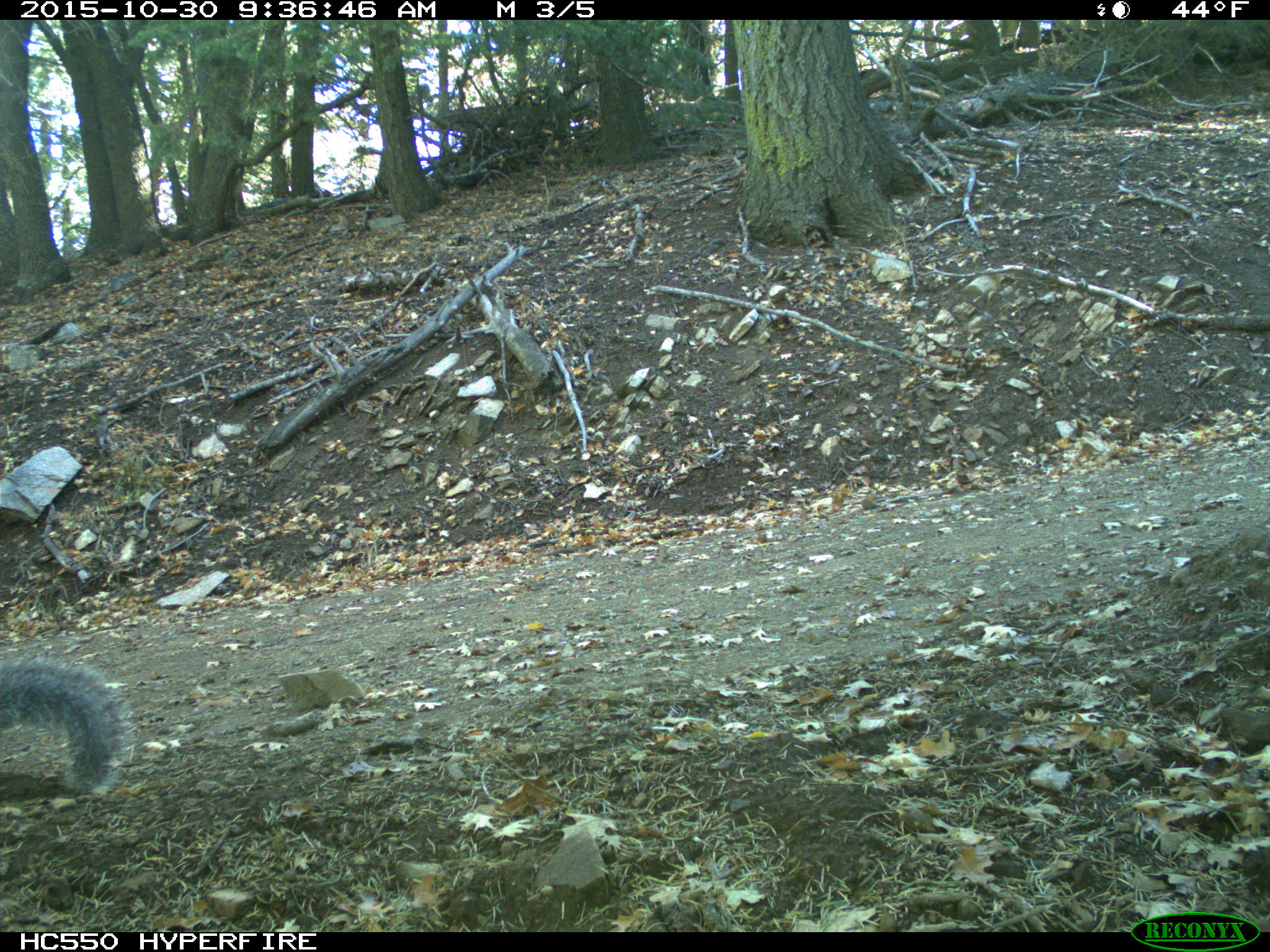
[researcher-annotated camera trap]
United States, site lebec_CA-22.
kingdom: Animalia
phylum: Chordata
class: Mammalia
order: Rodentia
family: Sciuridae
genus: Sciurus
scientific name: Sciurus carolinensis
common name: eastern gray squirrel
Sciurus carolinensis (eastern gray squirrel).